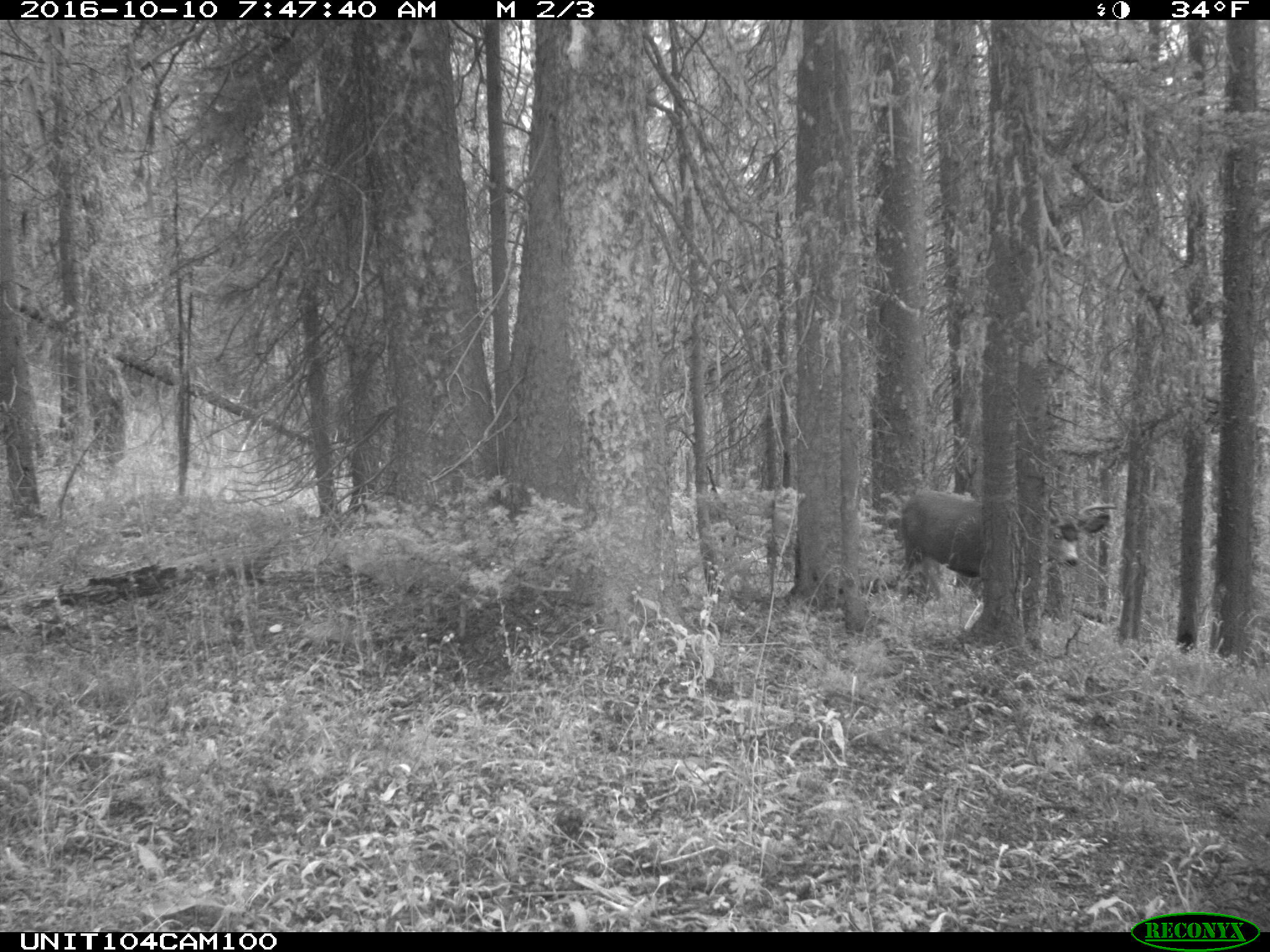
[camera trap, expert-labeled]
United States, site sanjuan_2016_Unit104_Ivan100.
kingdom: Animalia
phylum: Chordata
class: Mammalia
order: Artiodactyla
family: Cervidae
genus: Odocoileus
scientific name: Odocoileus hemionus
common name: mule deer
Odocoileus hemionus (mule deer).